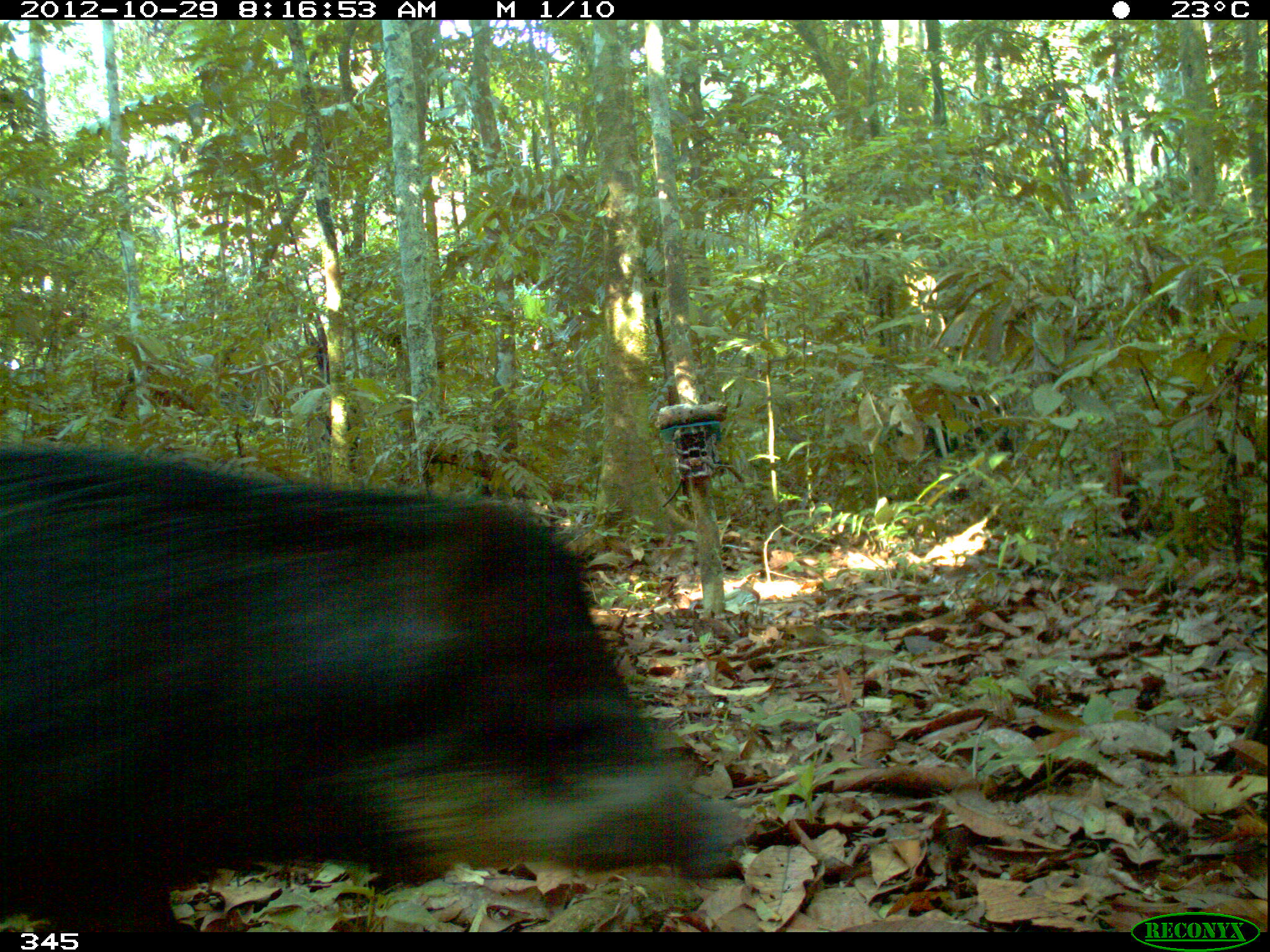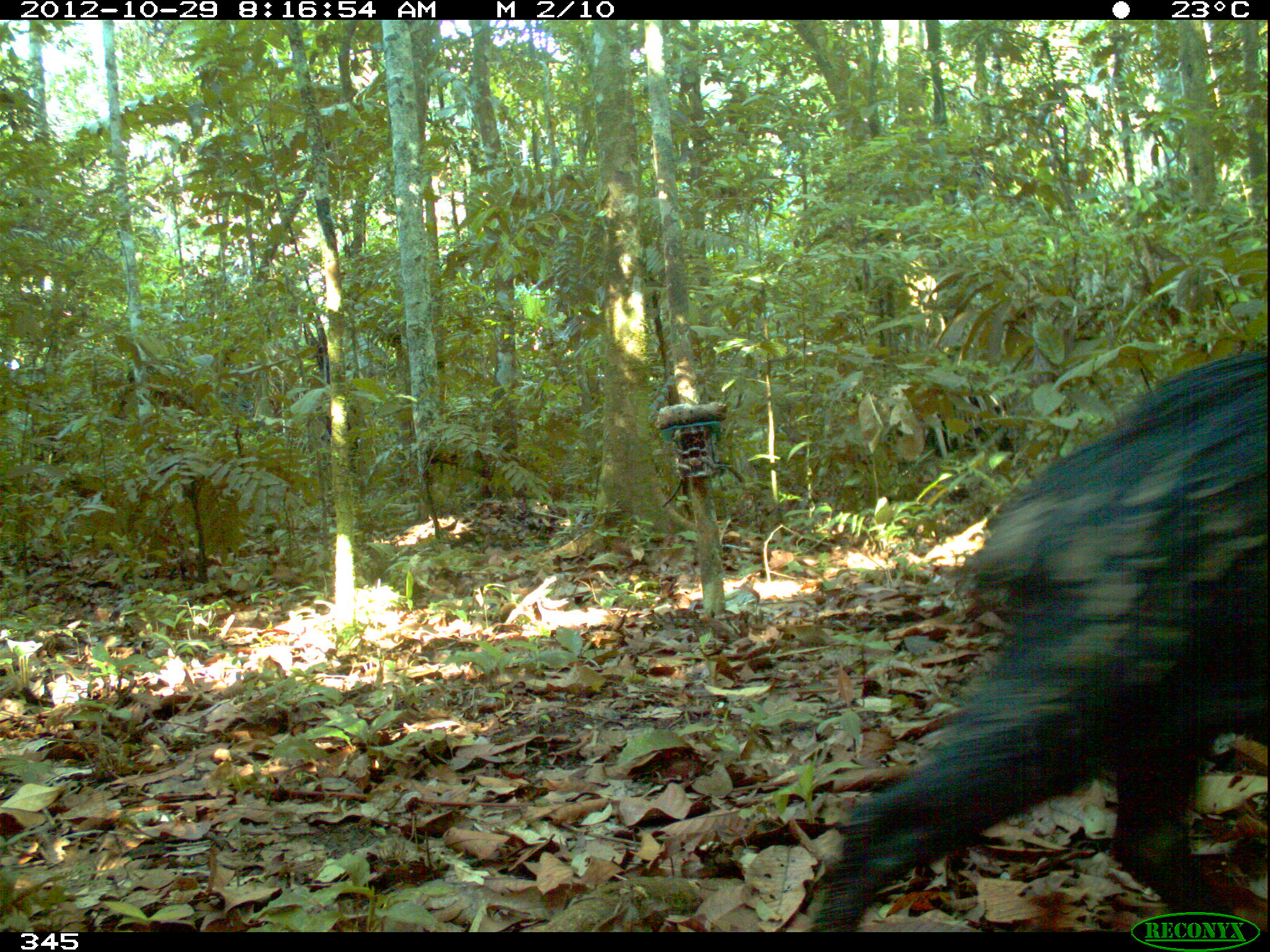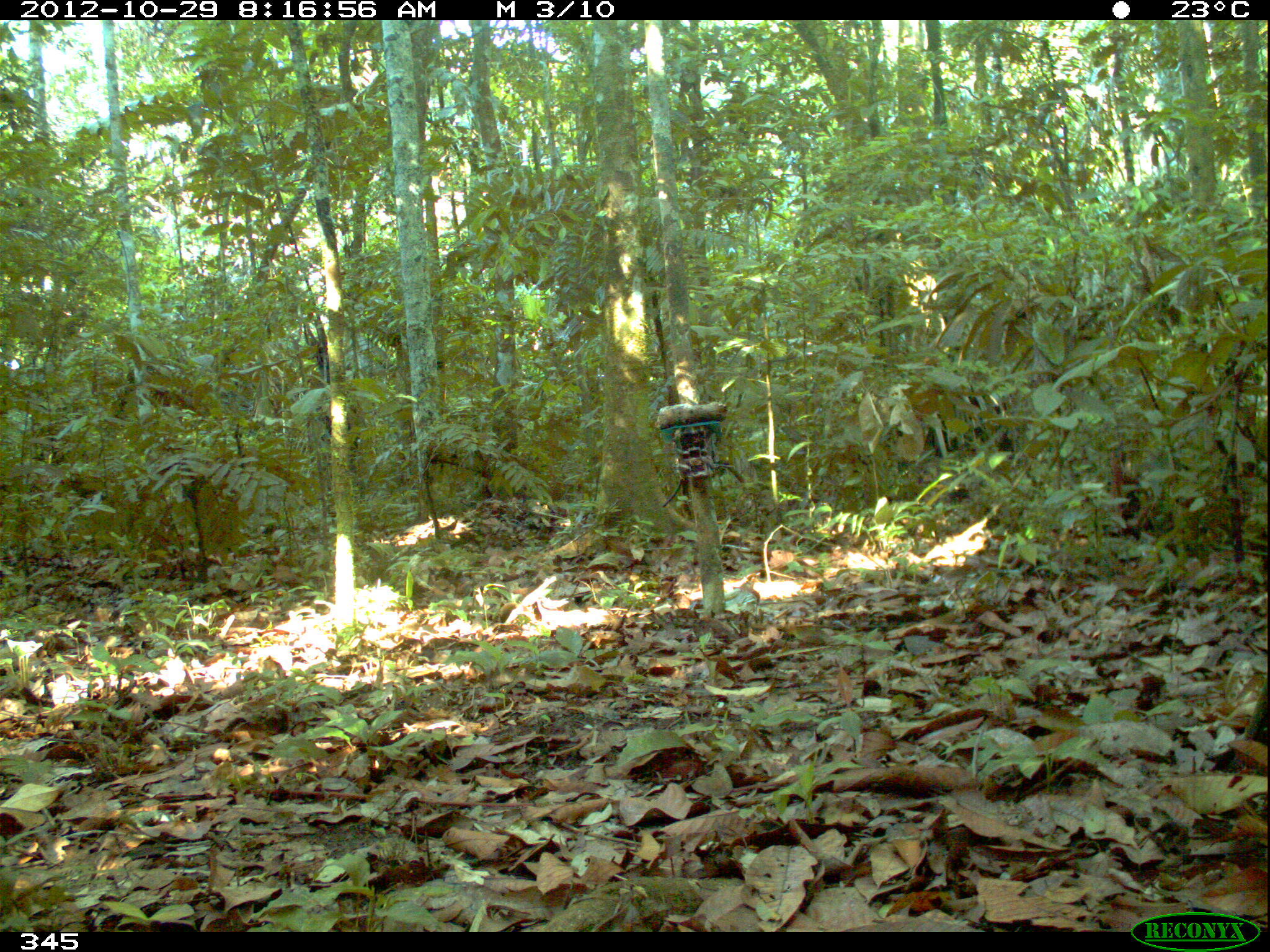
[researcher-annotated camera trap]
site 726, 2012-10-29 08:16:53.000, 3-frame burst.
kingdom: Animalia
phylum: Chordata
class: Mammalia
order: Artiodactyla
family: Tayassuidae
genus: Tayassu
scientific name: Tayassu pecari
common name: white-lipped peccary